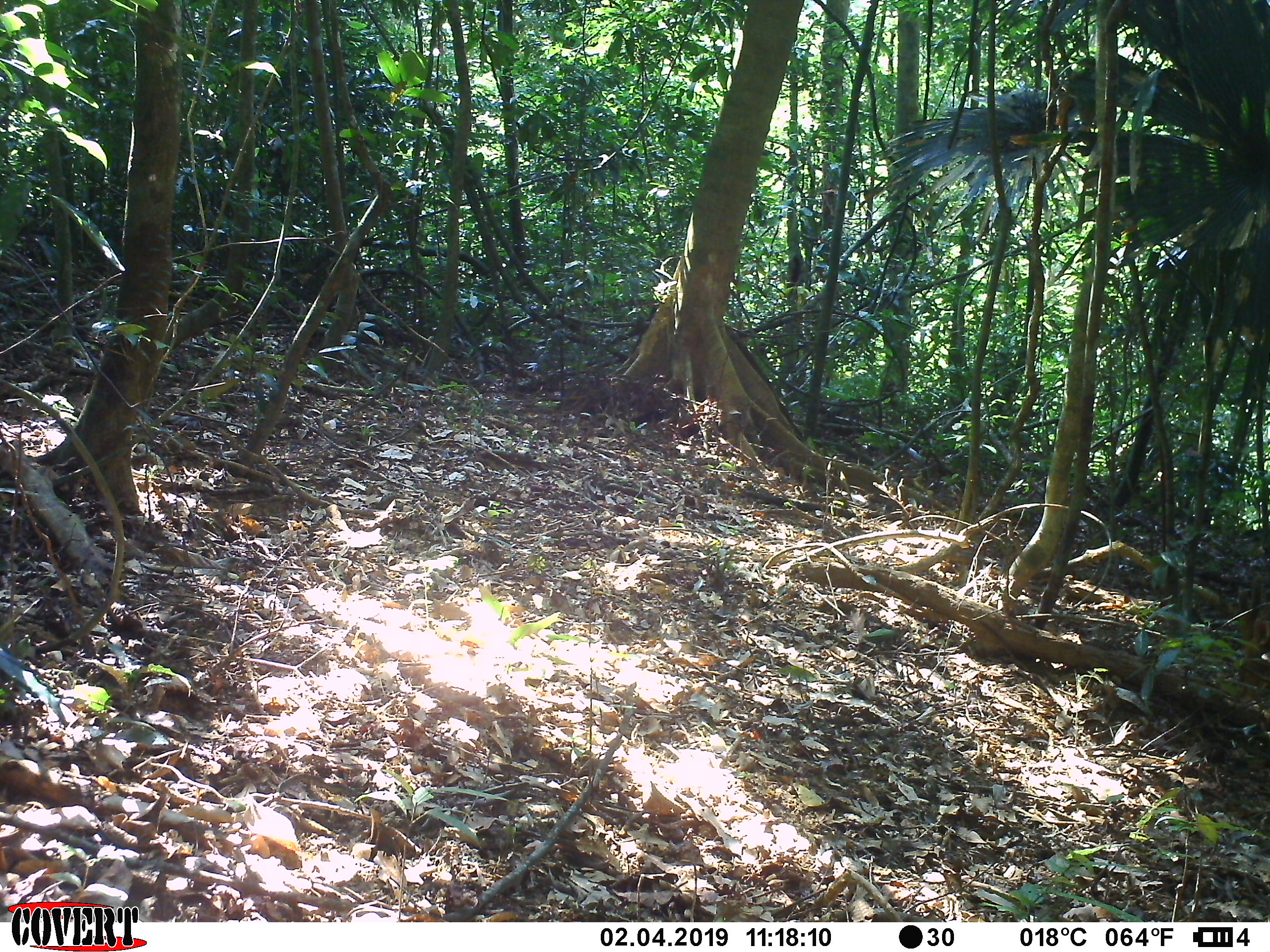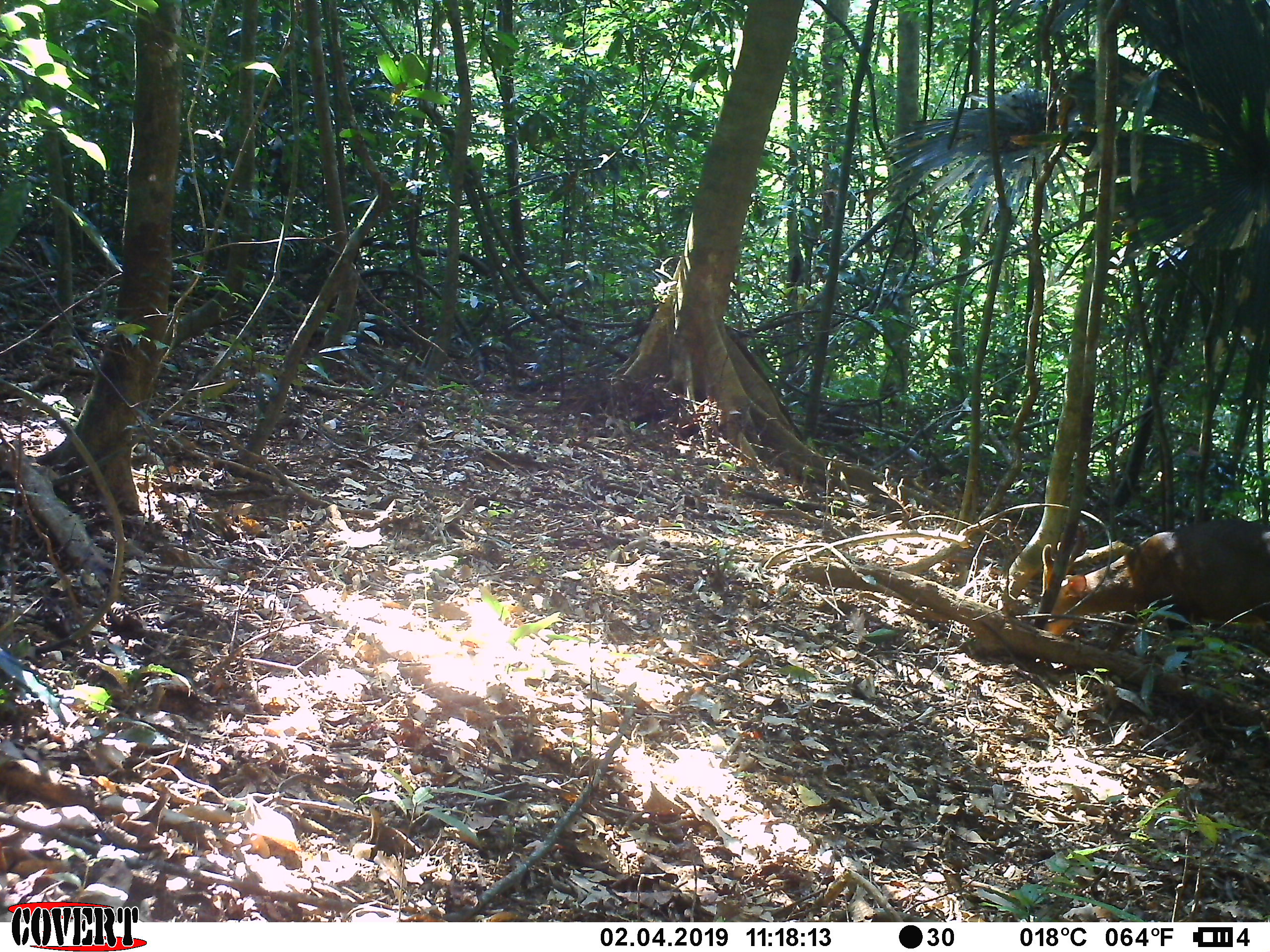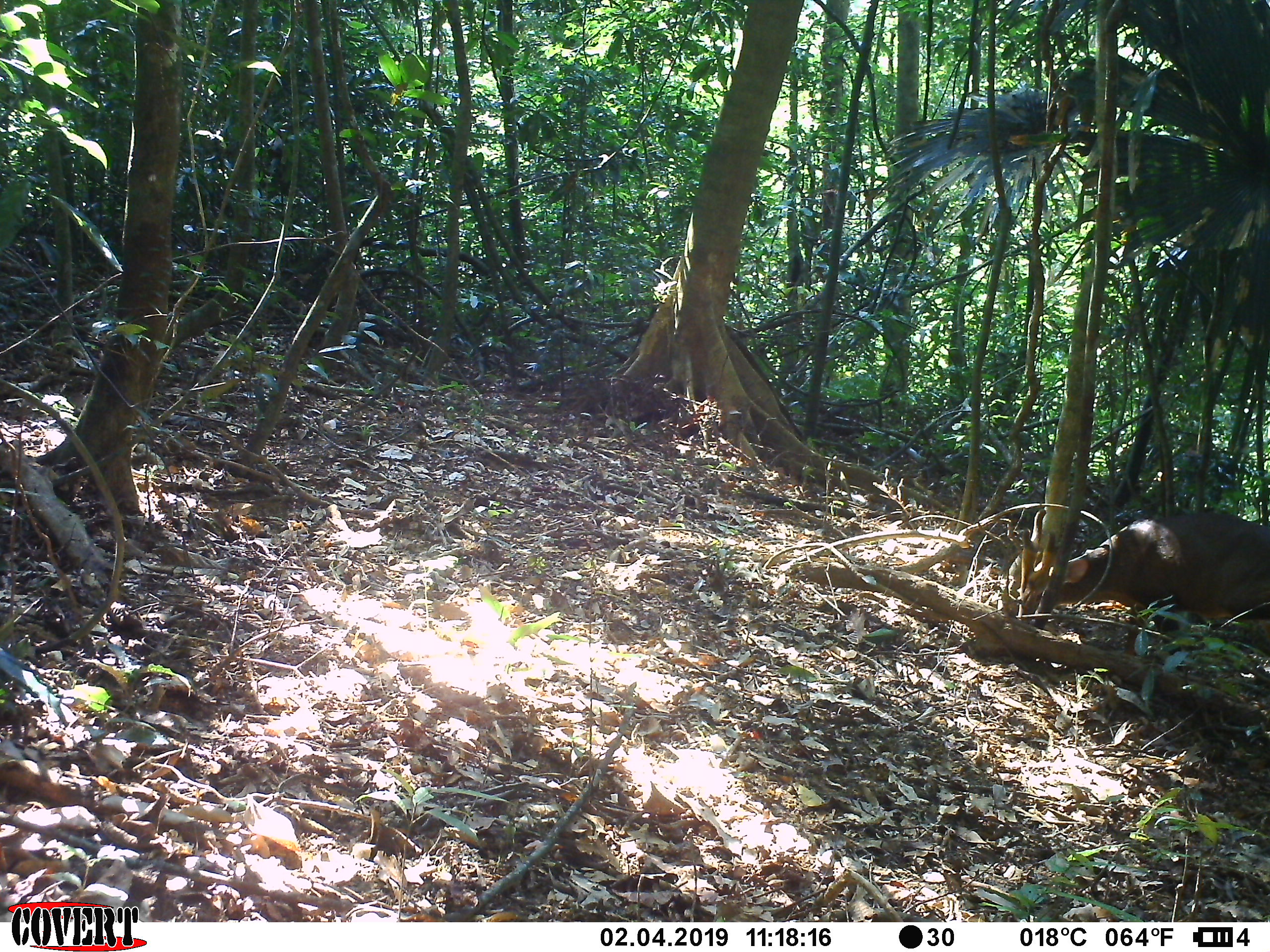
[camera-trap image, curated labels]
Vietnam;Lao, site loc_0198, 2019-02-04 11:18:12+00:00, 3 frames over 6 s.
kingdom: Animalia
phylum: Chordata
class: Mammalia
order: Artiodactyla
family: Cervidae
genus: Muntiacus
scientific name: Muntiacus vuquangensis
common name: large-antlered muntjac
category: large antlered muntjac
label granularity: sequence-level